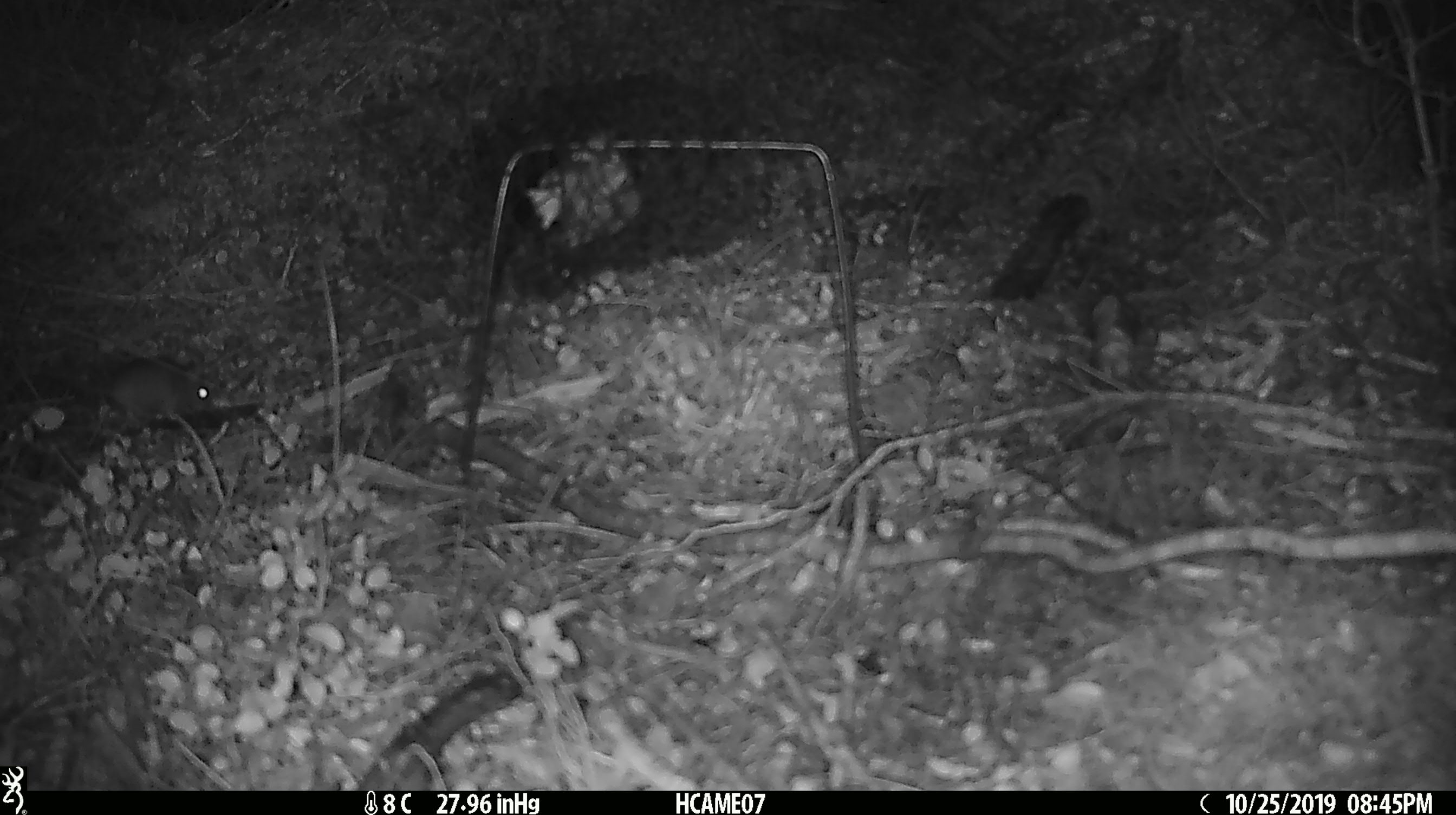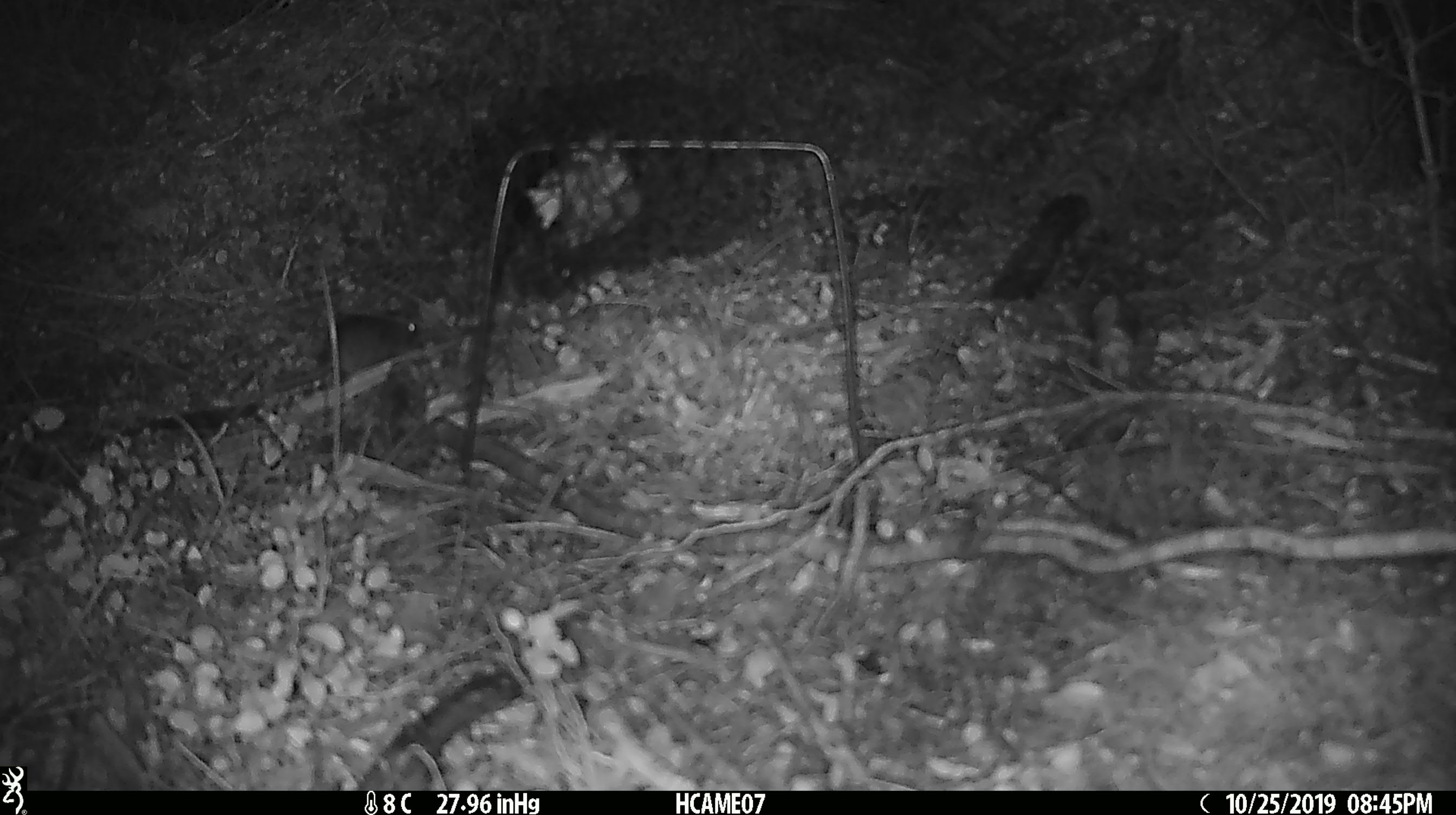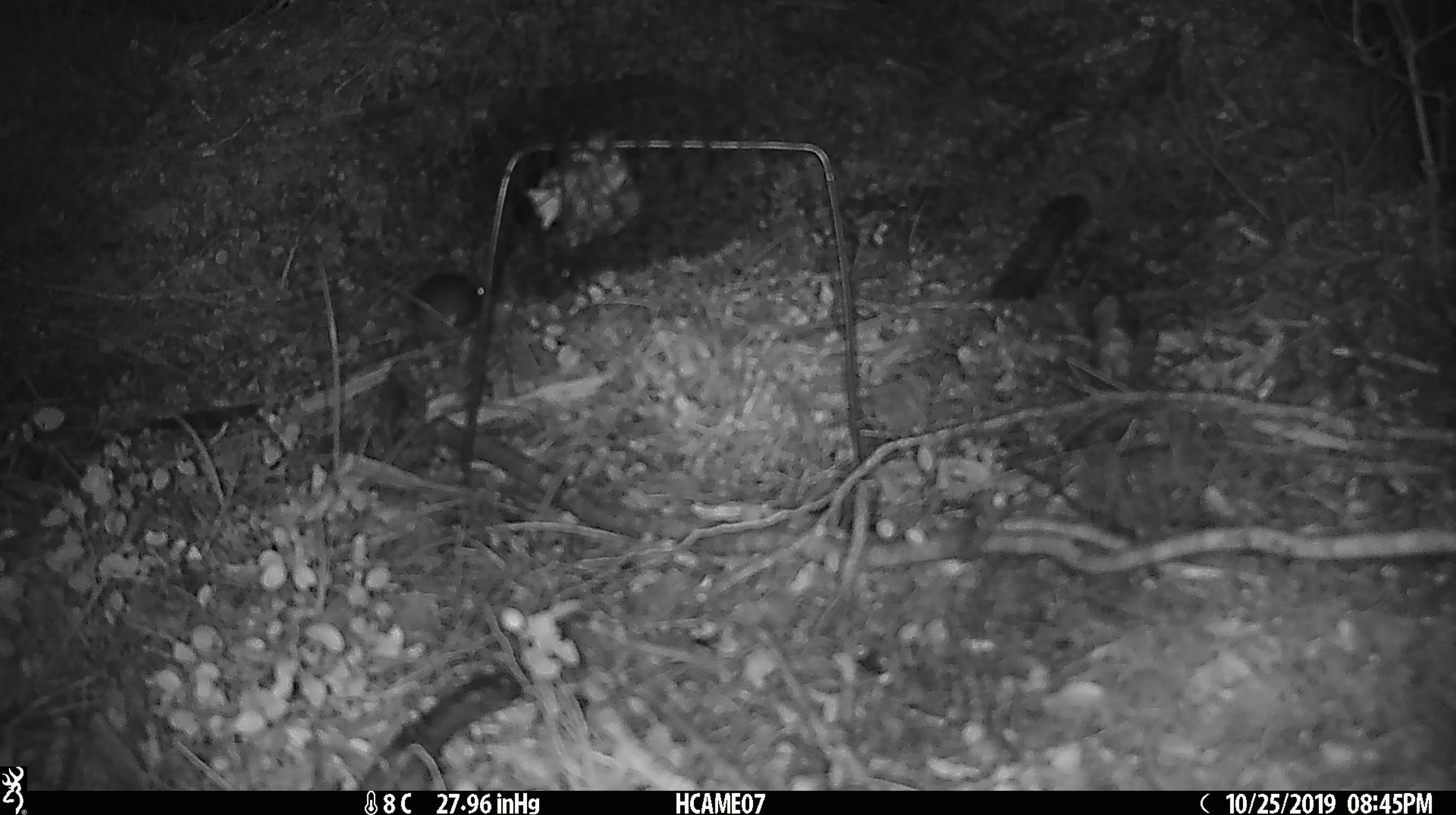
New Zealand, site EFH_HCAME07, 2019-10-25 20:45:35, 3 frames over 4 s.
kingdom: Animalia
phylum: Chordata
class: Mammalia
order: Rodentia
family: Muridae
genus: Mus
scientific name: Mus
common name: mouse